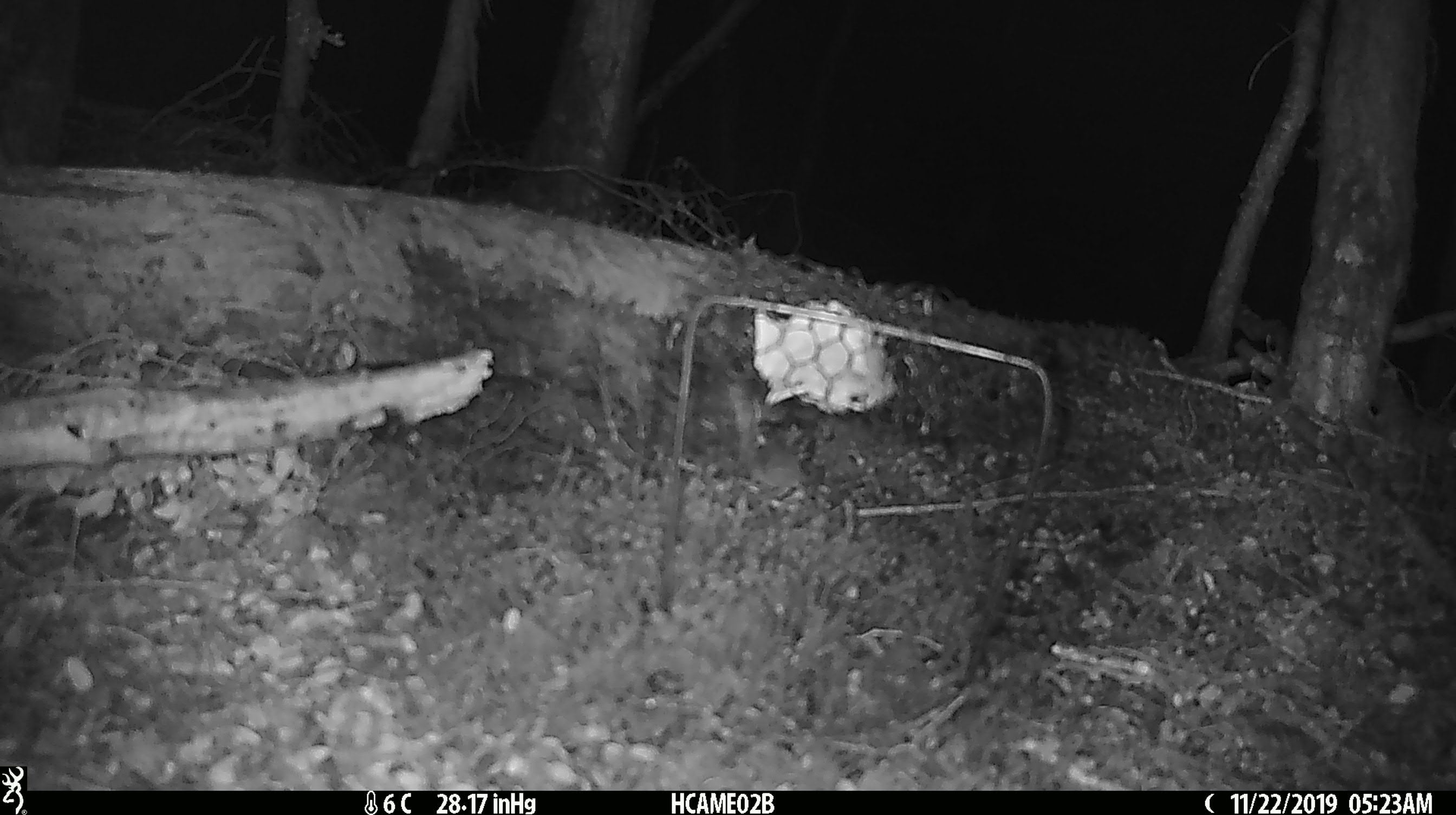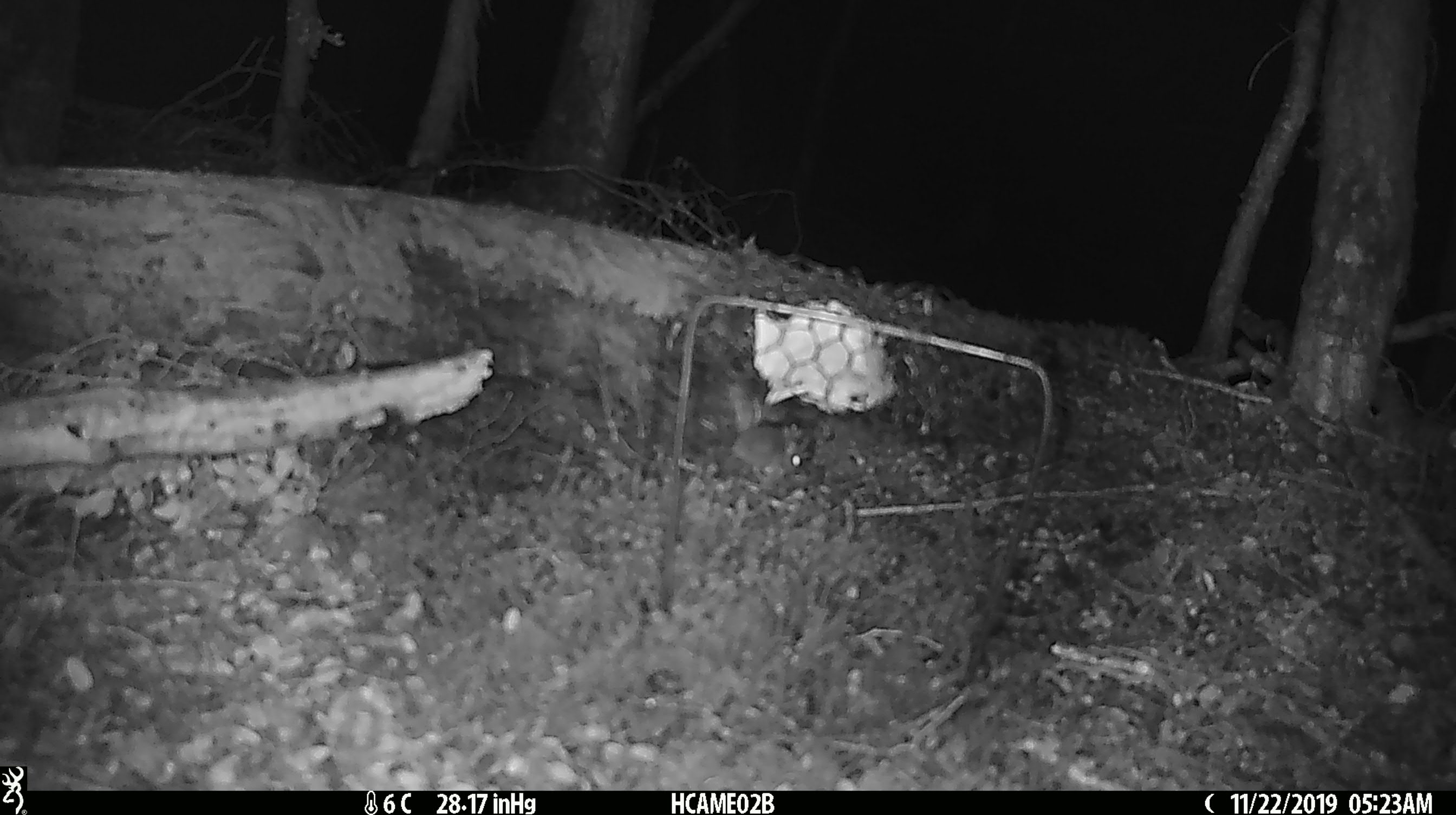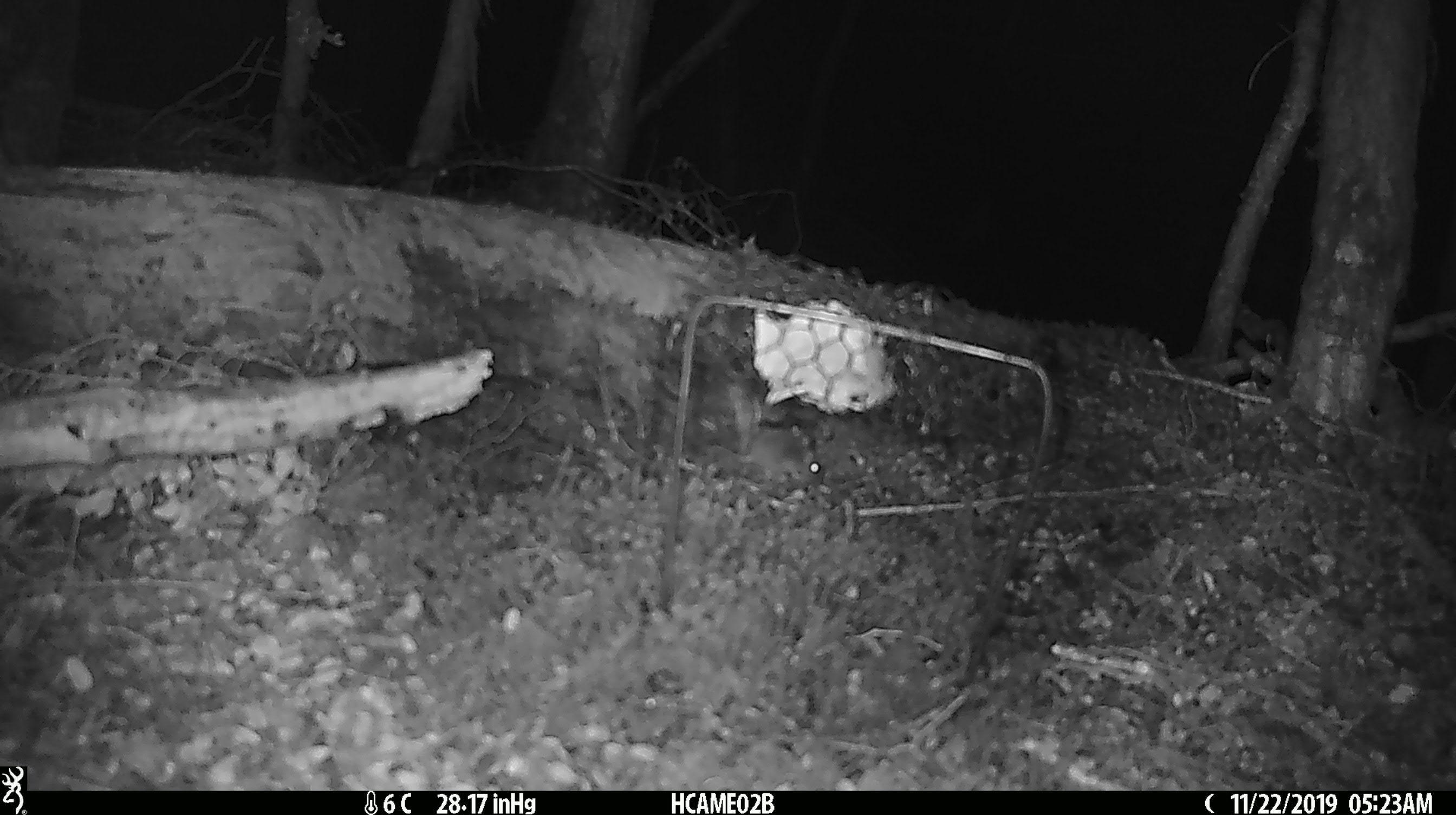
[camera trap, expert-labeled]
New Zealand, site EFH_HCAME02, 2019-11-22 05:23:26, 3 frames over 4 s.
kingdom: Animalia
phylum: Chordata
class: Mammalia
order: Rodentia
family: Muridae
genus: Mus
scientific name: Mus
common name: mouse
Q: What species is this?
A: Mouse (Mus).